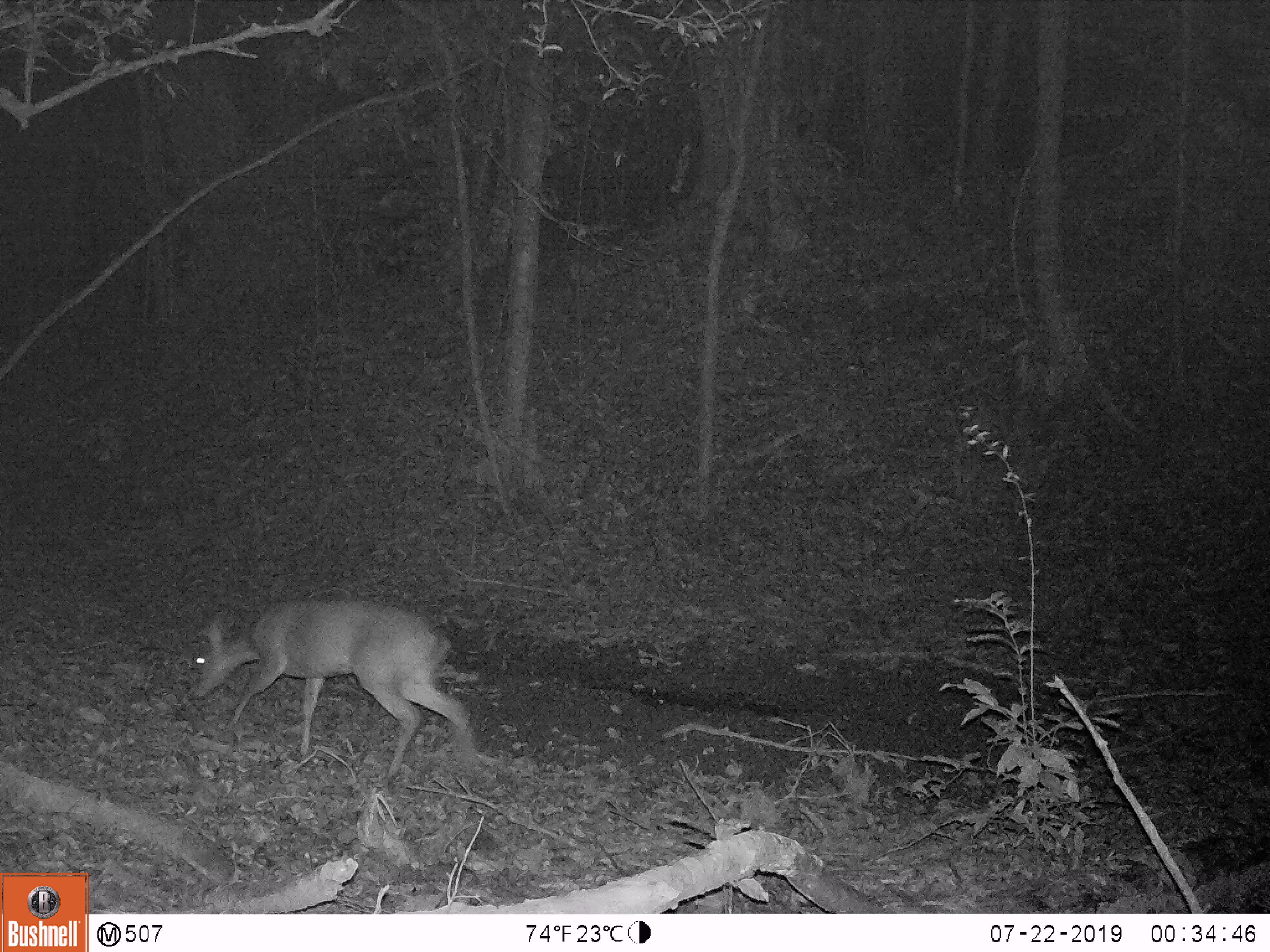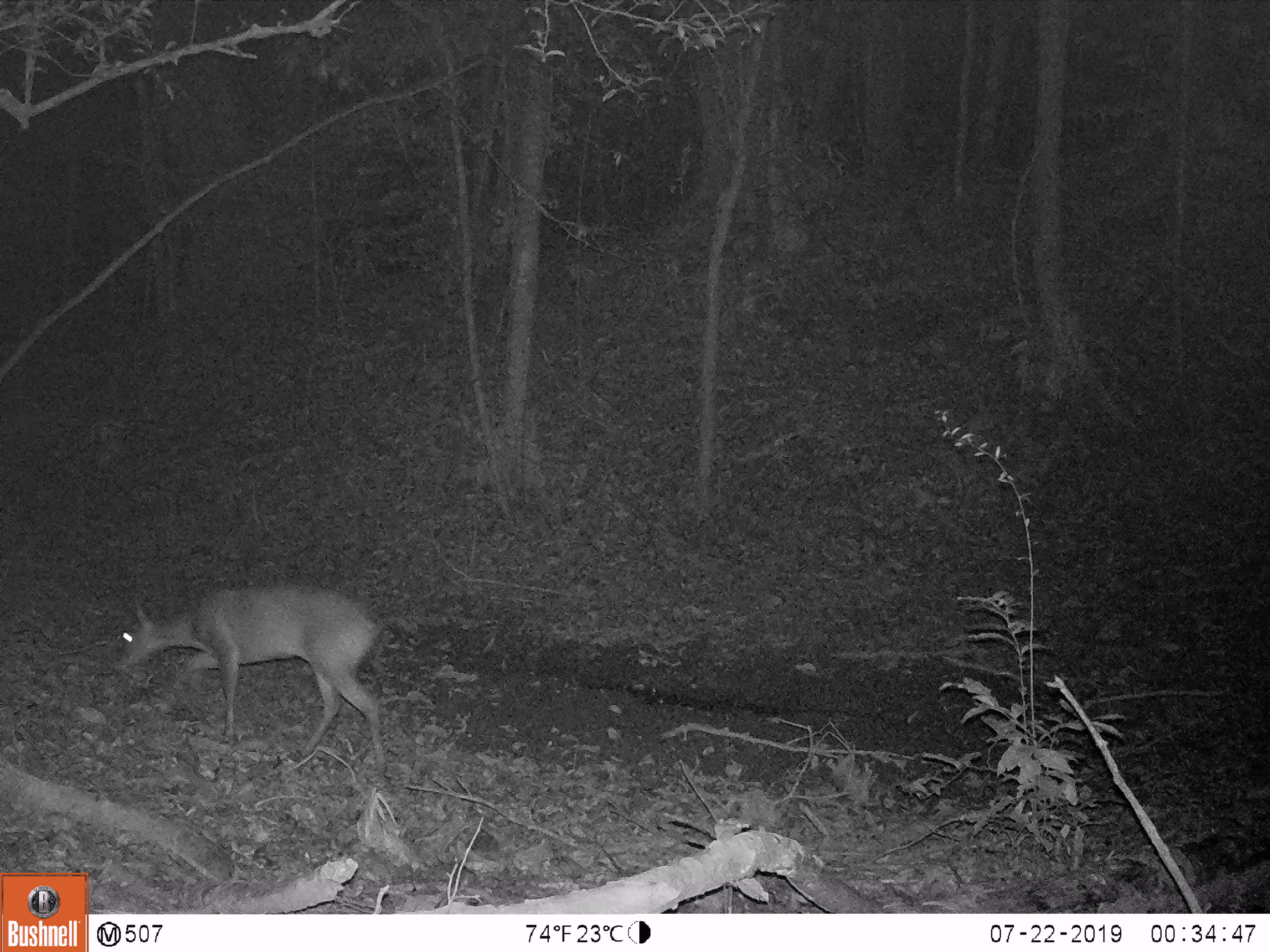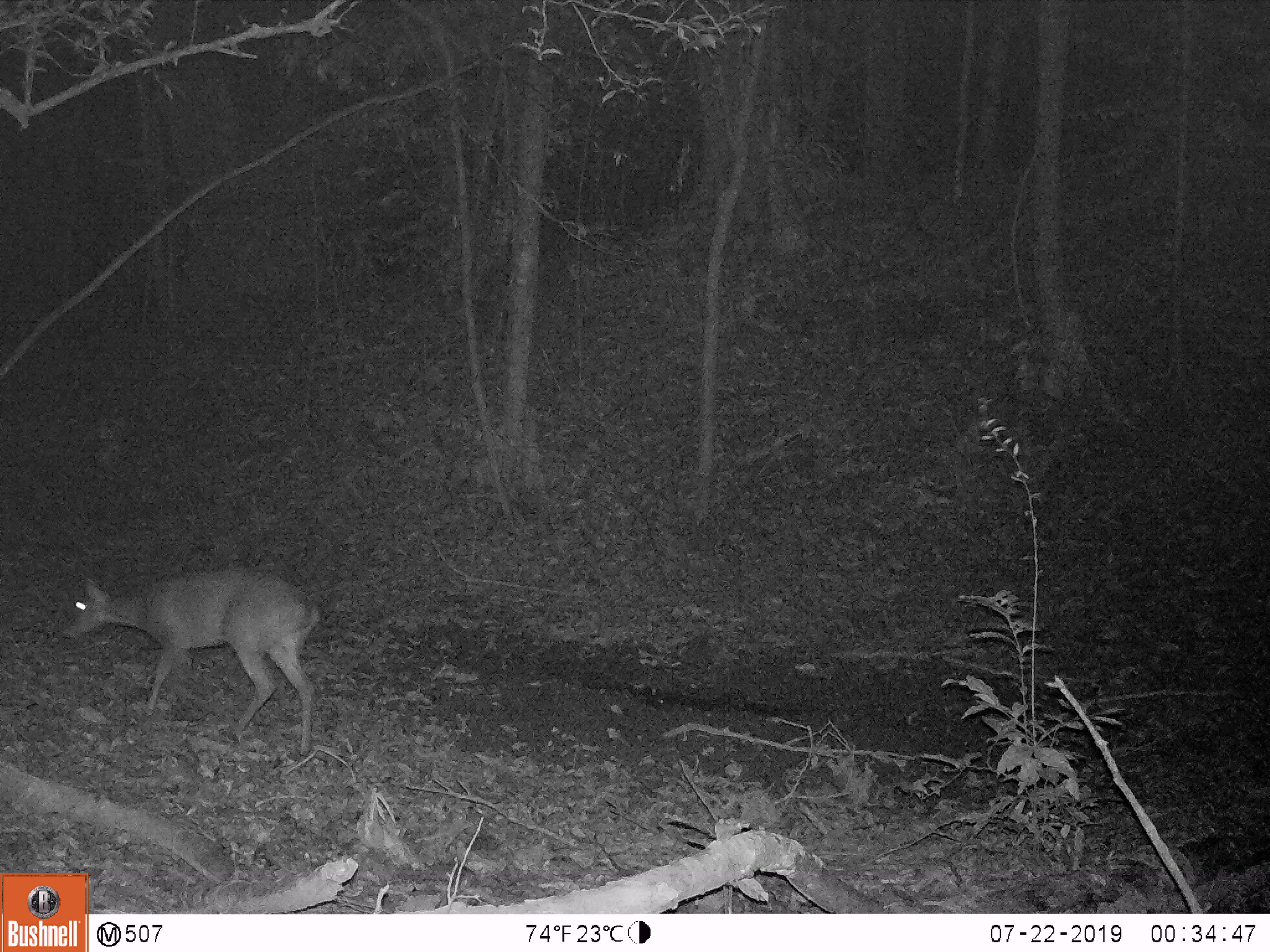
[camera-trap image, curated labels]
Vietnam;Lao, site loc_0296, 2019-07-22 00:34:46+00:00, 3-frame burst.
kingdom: Animalia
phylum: Chordata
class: Mammalia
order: Artiodactyla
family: Cervidae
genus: Muntiacus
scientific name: Muntiacus vuquangensis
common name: large-antlered muntjac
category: large antlered muntjac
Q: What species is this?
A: Large antlered muntjac (large-antlered muntjac) (Muntiacus vuquangensis).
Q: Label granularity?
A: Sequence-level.